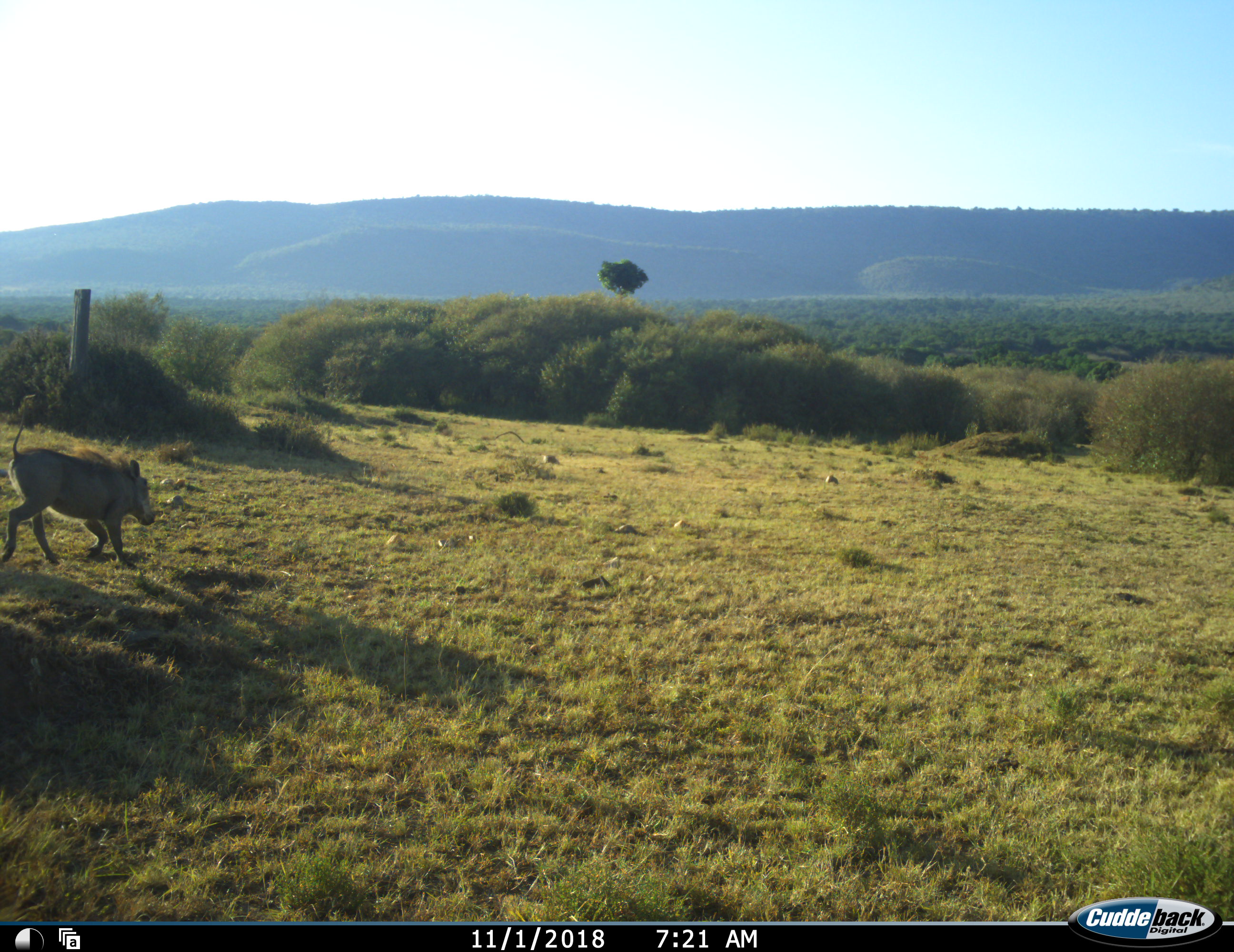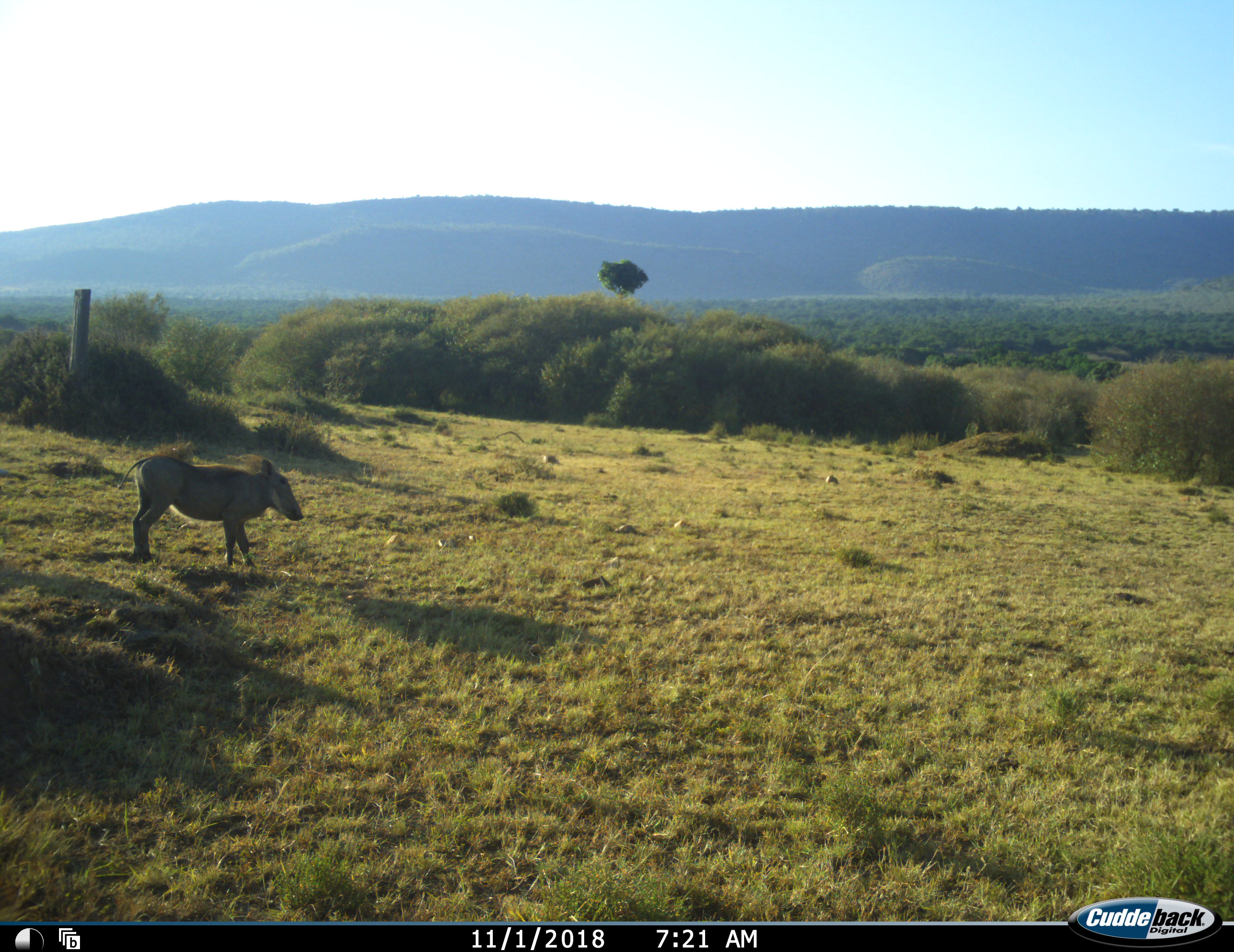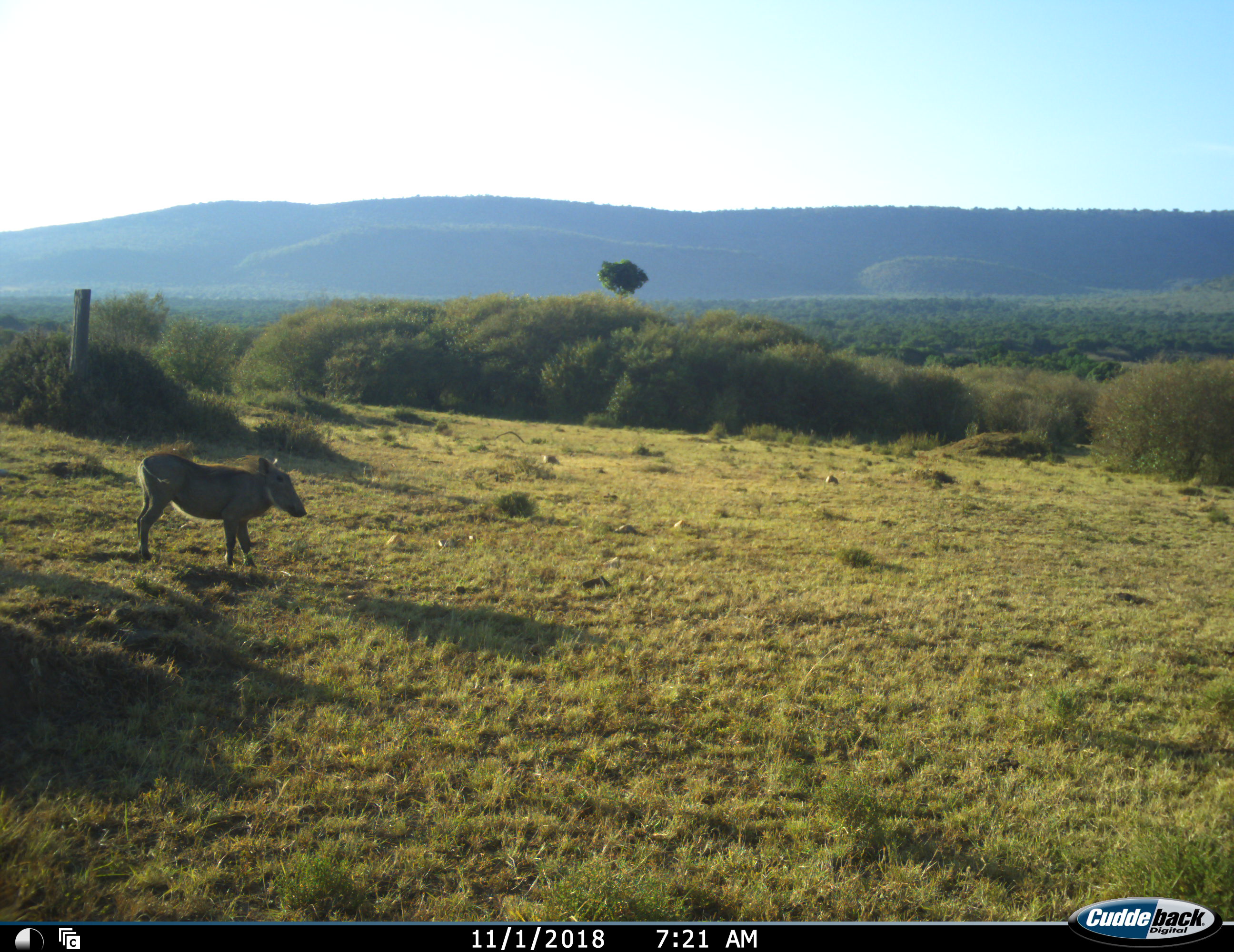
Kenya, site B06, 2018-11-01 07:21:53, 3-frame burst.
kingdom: Animalia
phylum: Chordata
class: Mammalia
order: Artiodactyla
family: Suidae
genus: Phacochoerus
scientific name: Phacochoerus africanus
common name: warthog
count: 1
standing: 22%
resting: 0%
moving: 78%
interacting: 0%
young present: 0%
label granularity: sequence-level